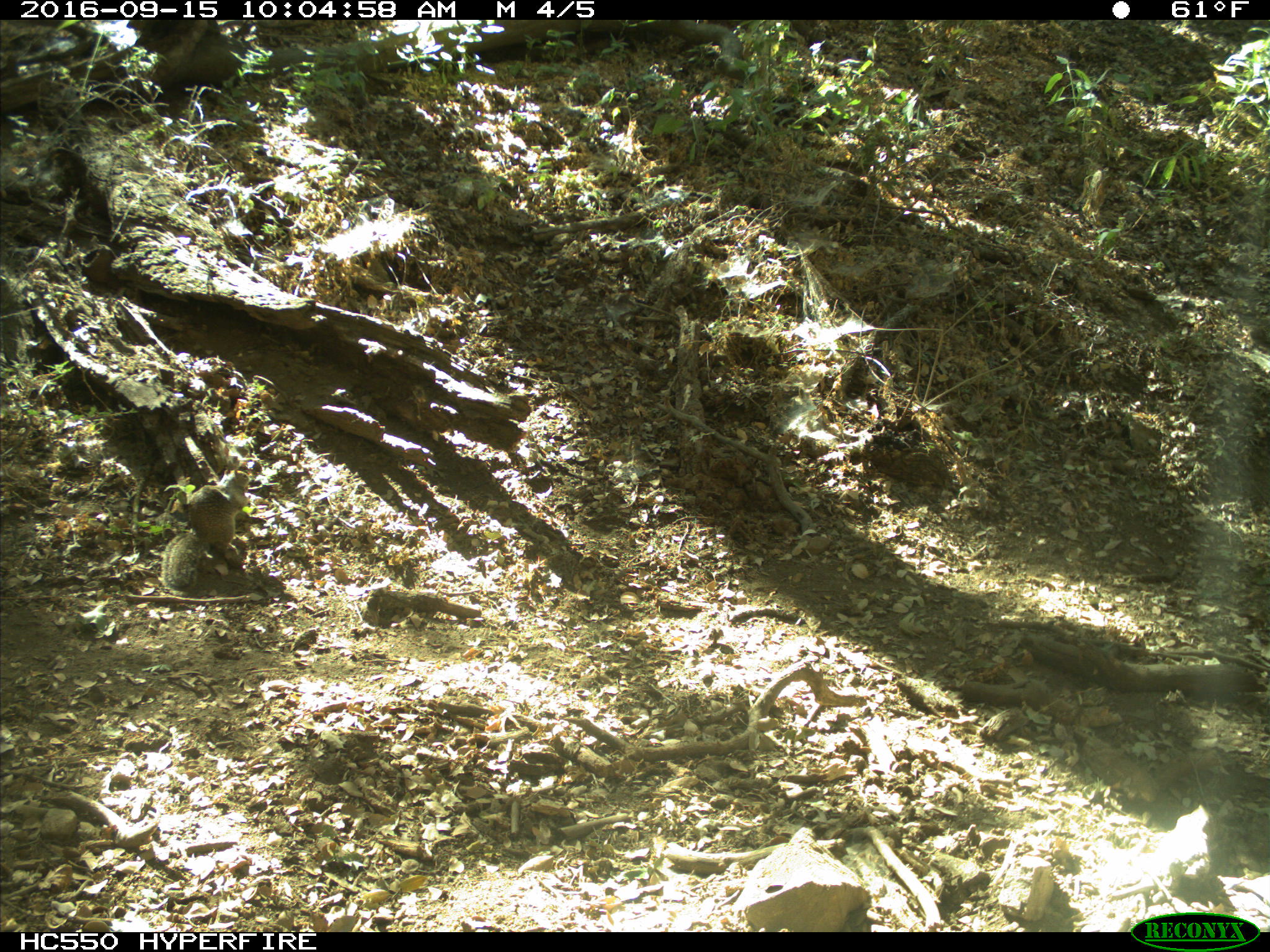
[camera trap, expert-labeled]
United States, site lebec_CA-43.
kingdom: Animalia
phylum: Chordata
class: Mammalia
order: Rodentia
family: Sciuridae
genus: Otospermophilus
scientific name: Otospermophilus beecheyi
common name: california ground squirrel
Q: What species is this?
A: Otospermophilus beecheyi (california ground squirrel).